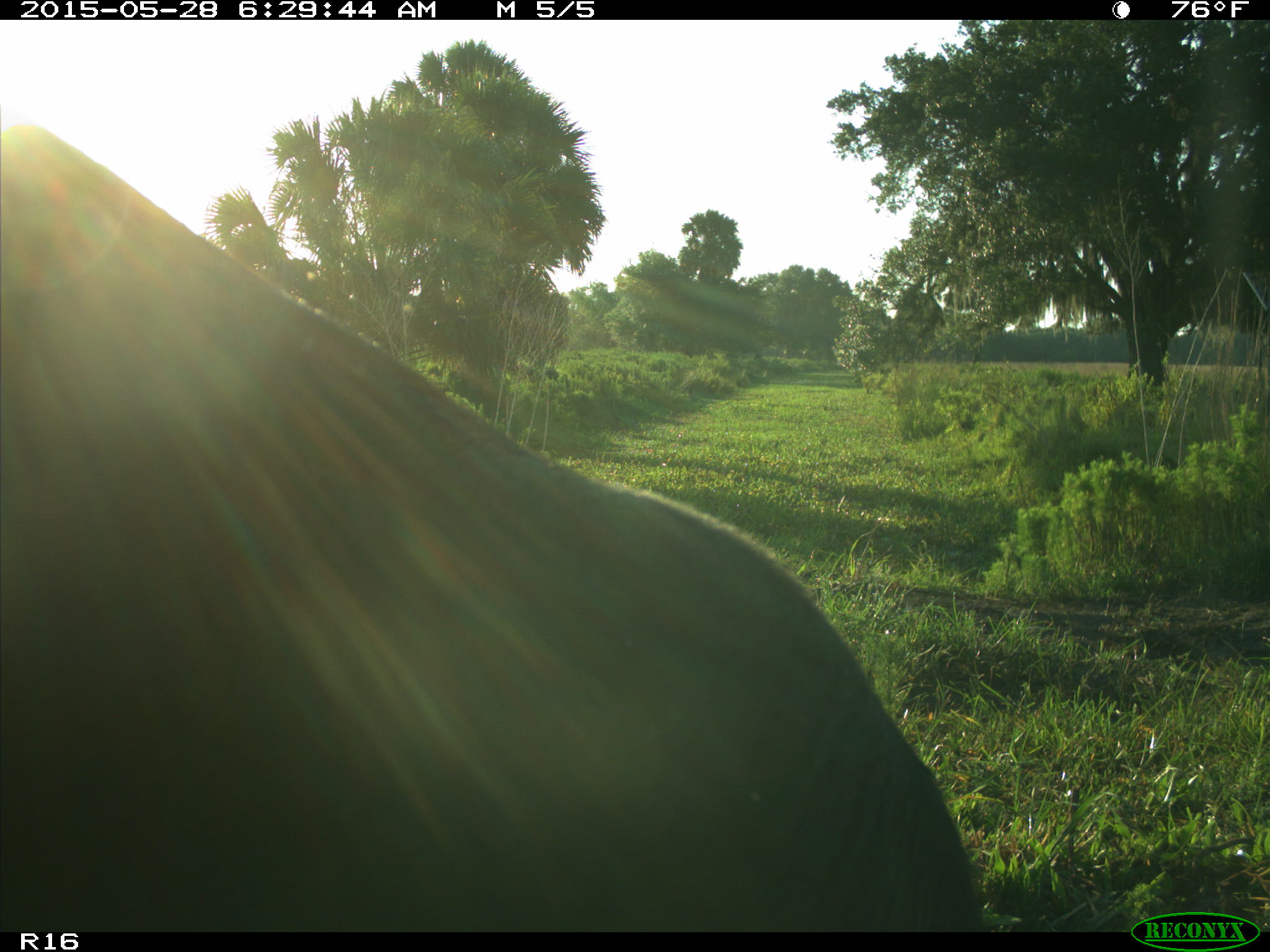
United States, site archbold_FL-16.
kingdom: Animalia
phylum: Chordata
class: Mammalia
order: Artiodactyla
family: Bovidae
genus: Bos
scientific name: Bos taurus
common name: domestic cow